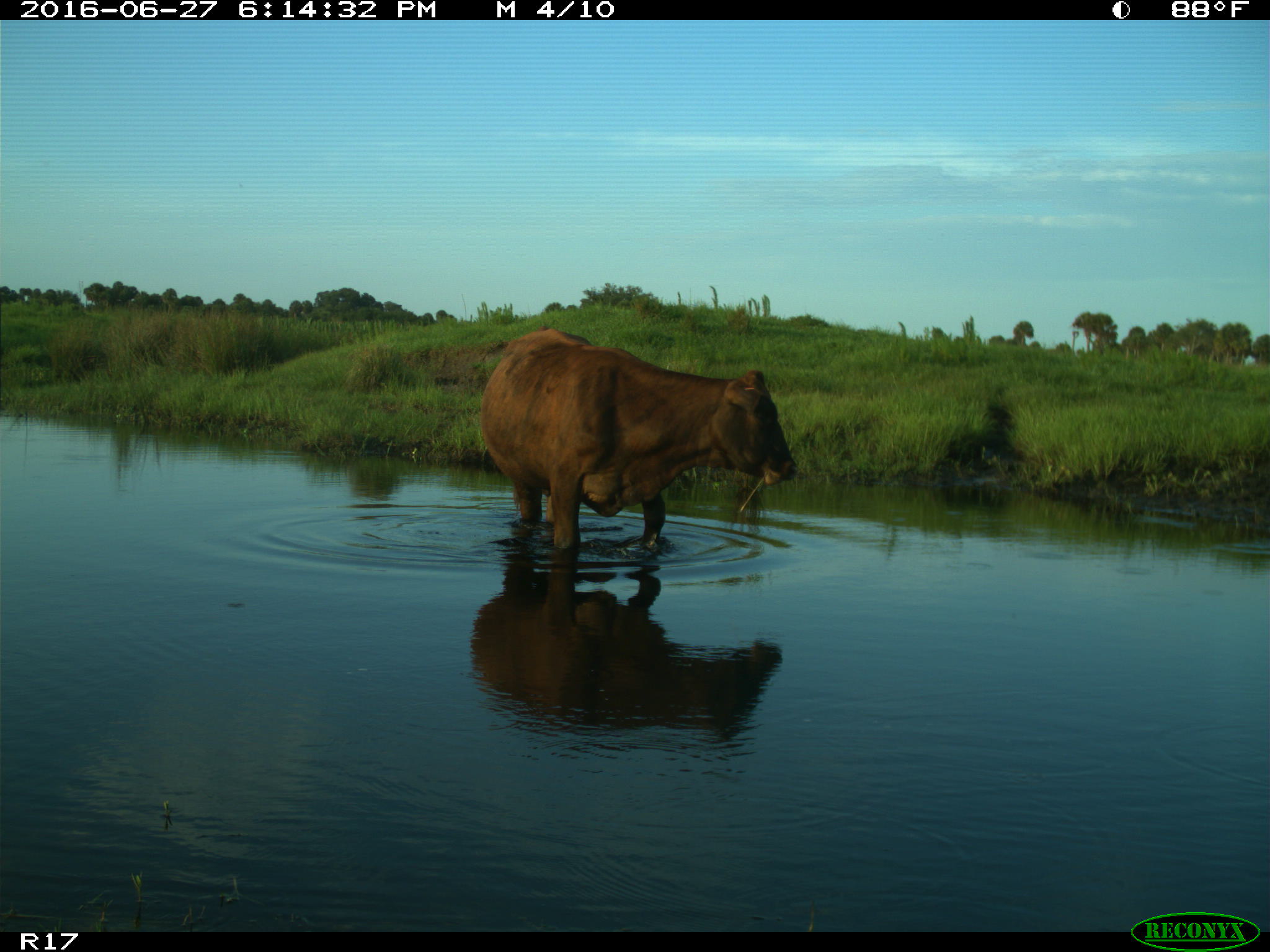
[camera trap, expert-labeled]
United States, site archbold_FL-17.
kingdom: Animalia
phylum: Chordata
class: Mammalia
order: Artiodactyla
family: Bovidae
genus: Bos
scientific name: Bos taurus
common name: domestic cow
Bos taurus (domestic cow).